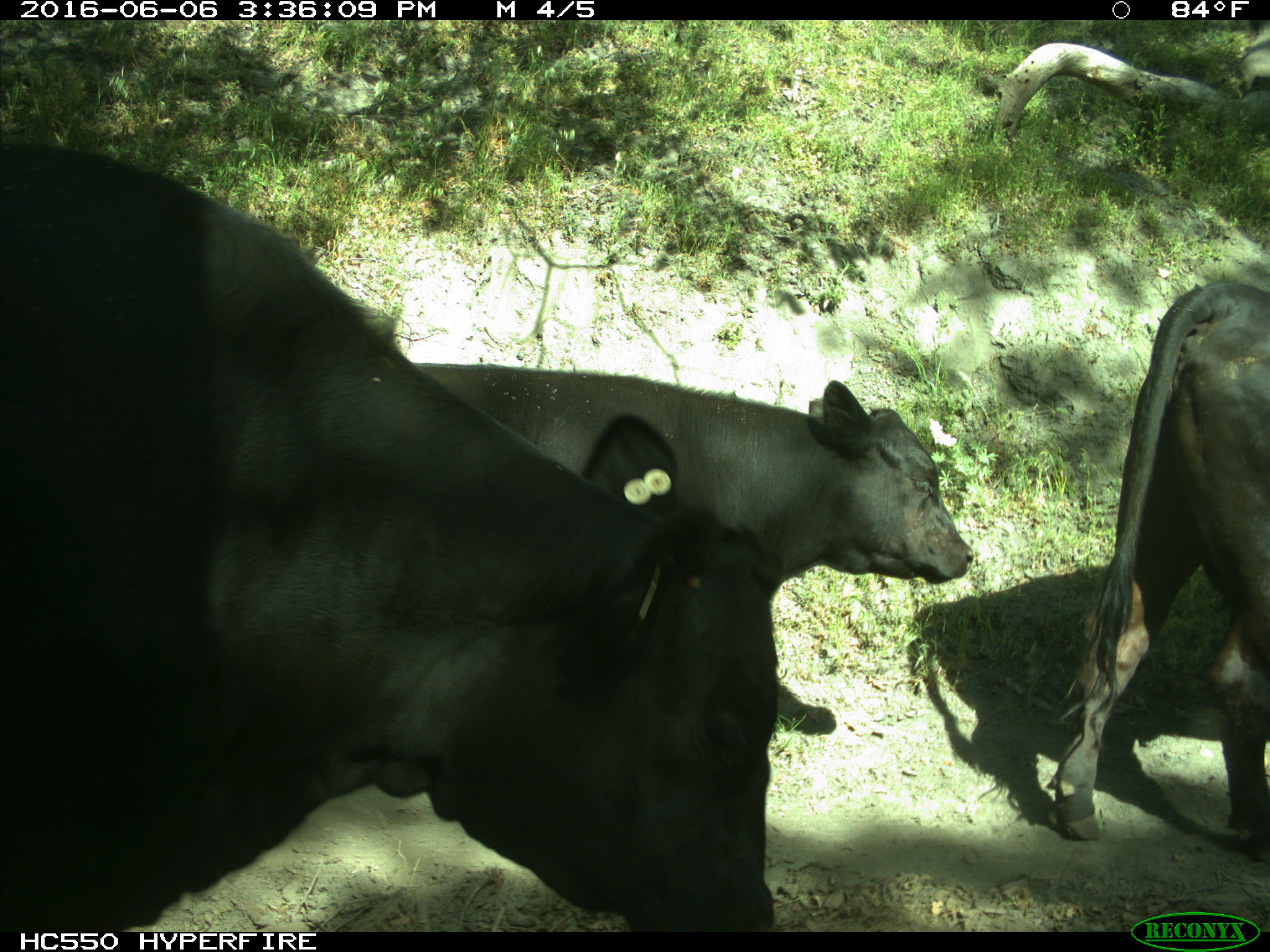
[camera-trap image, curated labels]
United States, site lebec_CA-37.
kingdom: Animalia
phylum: Chordata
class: Mammalia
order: Artiodactyla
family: Bovidae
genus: Bos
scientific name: Bos taurus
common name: domestic cow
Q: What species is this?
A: Bos taurus (domestic cow).